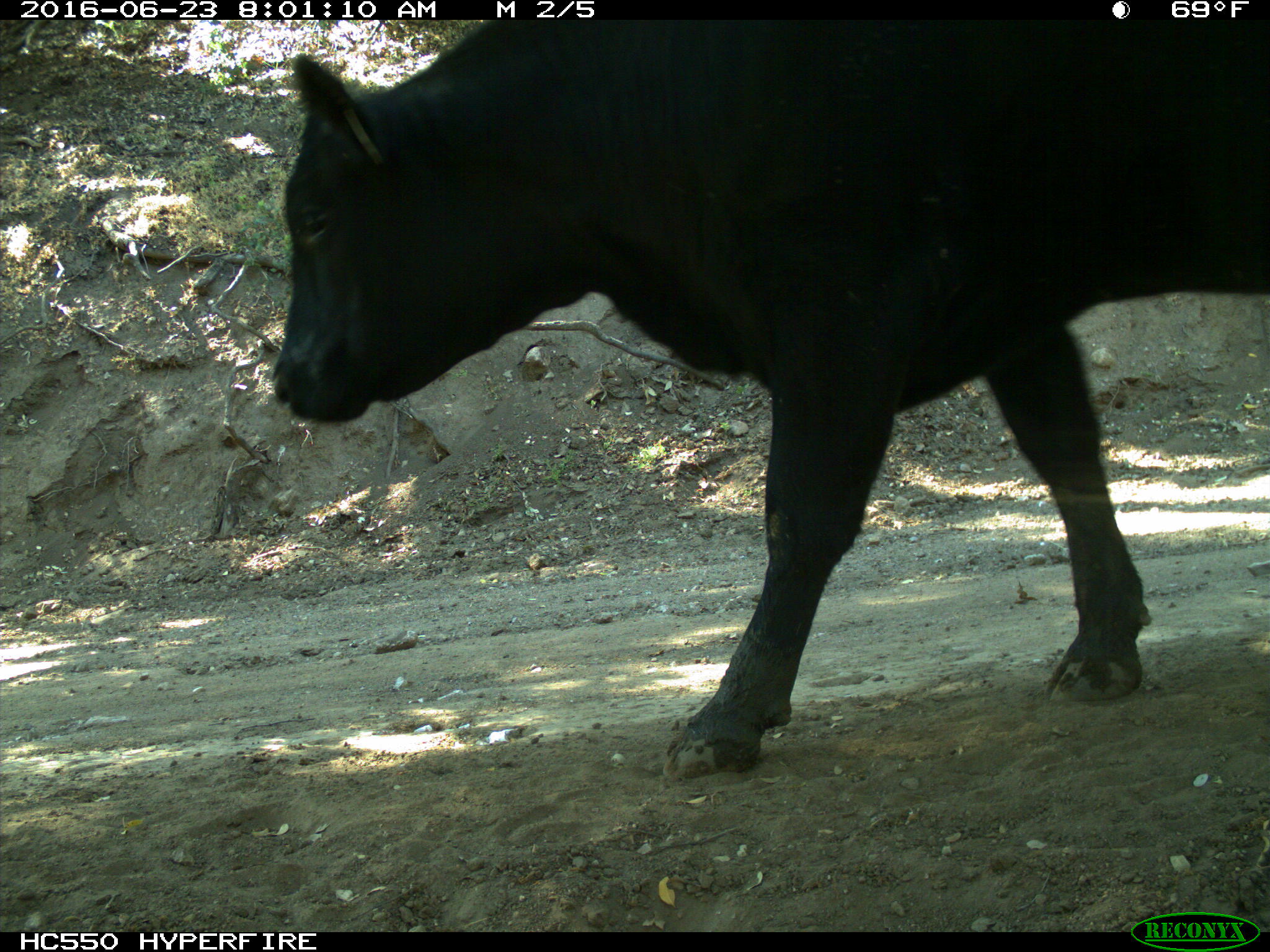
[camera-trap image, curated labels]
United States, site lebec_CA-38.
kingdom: Animalia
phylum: Chordata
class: Mammalia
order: Artiodactyla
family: Bovidae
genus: Bos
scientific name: Bos taurus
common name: domestic cow